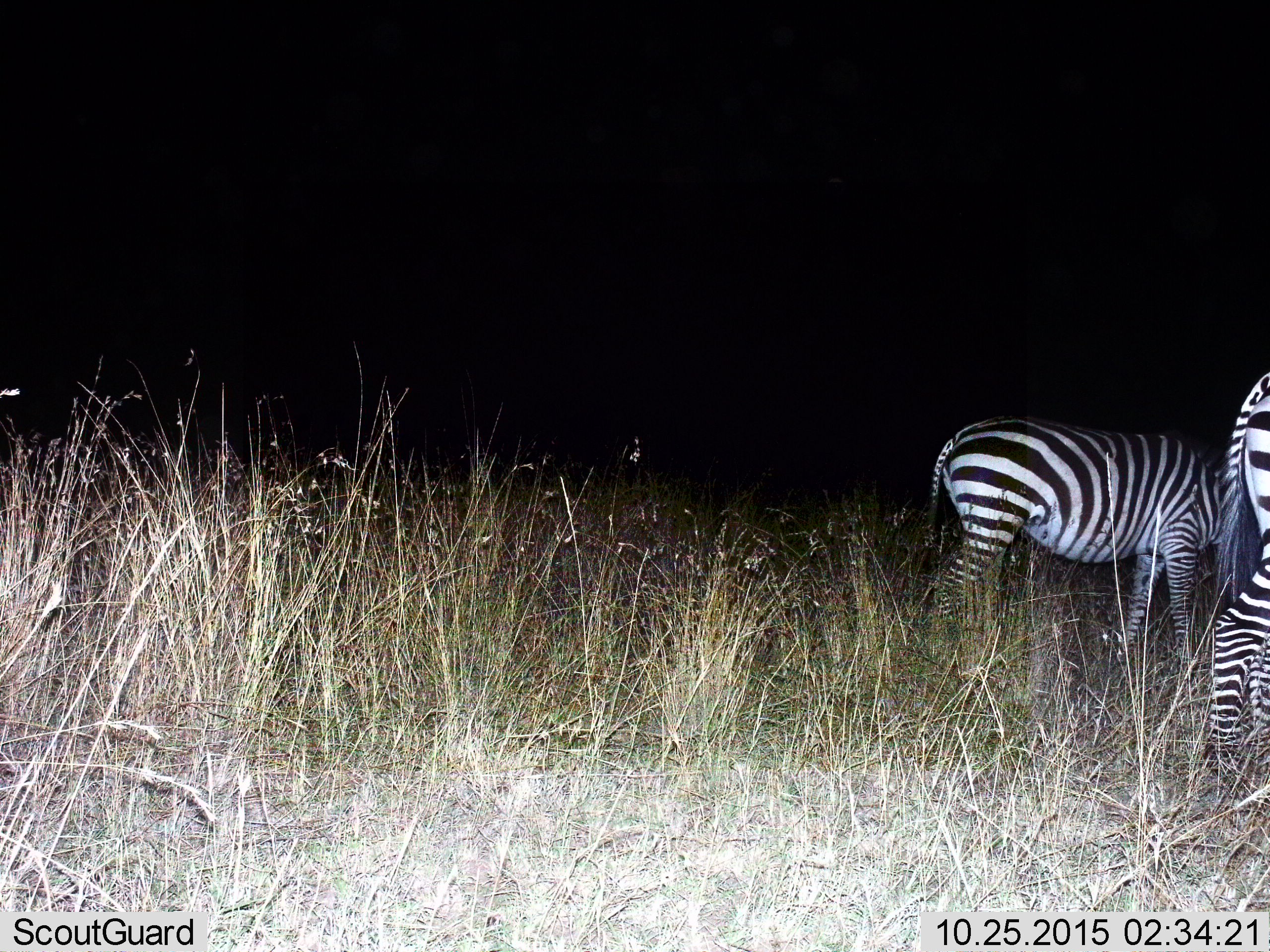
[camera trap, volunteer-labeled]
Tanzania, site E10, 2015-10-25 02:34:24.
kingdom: Animalia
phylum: Chordata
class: Mammalia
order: Perissodactyla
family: Equidae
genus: Equus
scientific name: Equus quagga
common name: plains zebra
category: zebra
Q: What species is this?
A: Zebra (plains zebra) (Equus quagga).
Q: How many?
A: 2.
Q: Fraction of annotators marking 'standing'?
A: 78%.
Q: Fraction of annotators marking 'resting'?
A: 0%.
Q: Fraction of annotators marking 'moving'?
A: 11%.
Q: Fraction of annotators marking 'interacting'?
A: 0%.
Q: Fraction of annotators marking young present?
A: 0%.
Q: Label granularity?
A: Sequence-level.